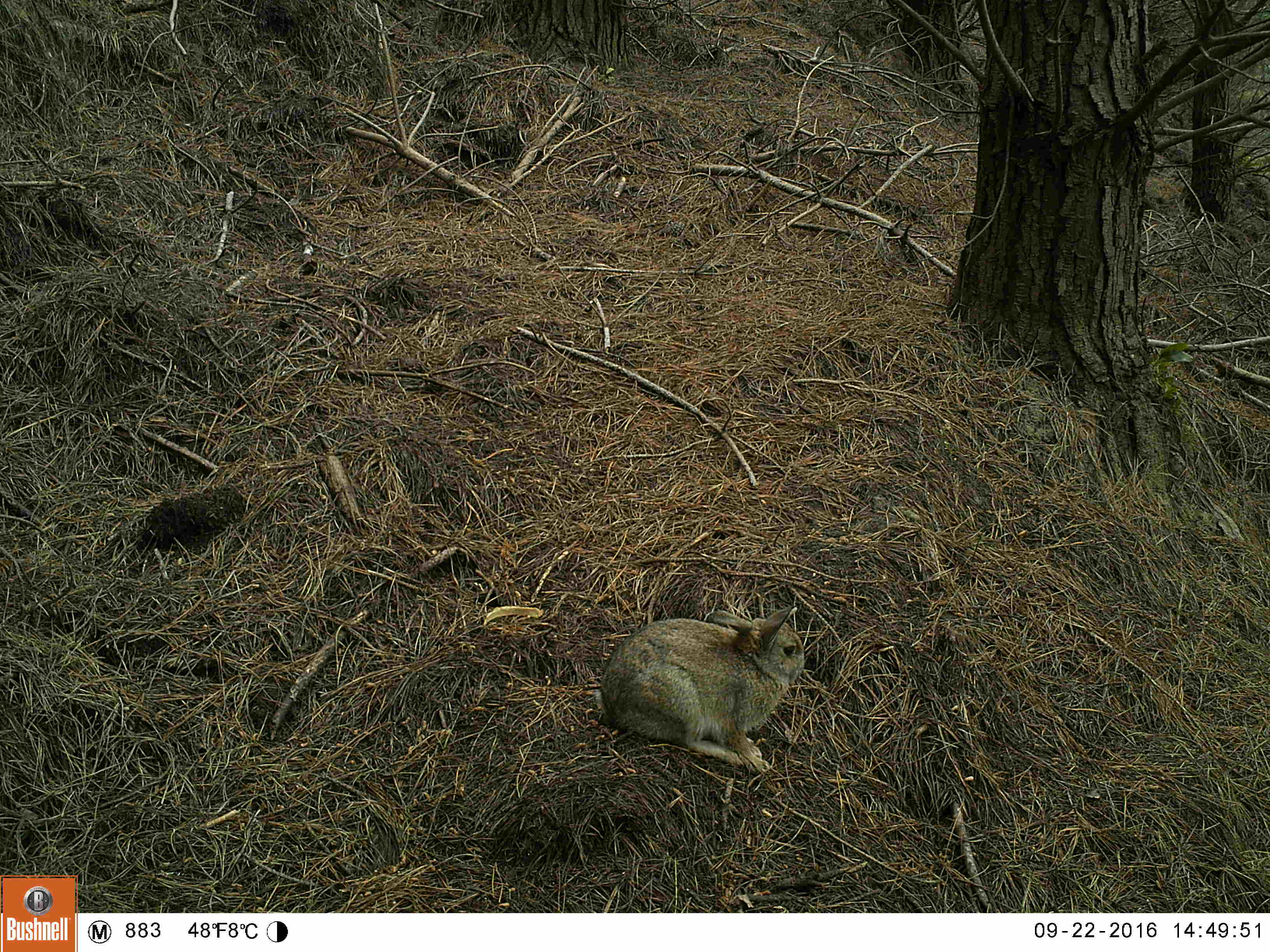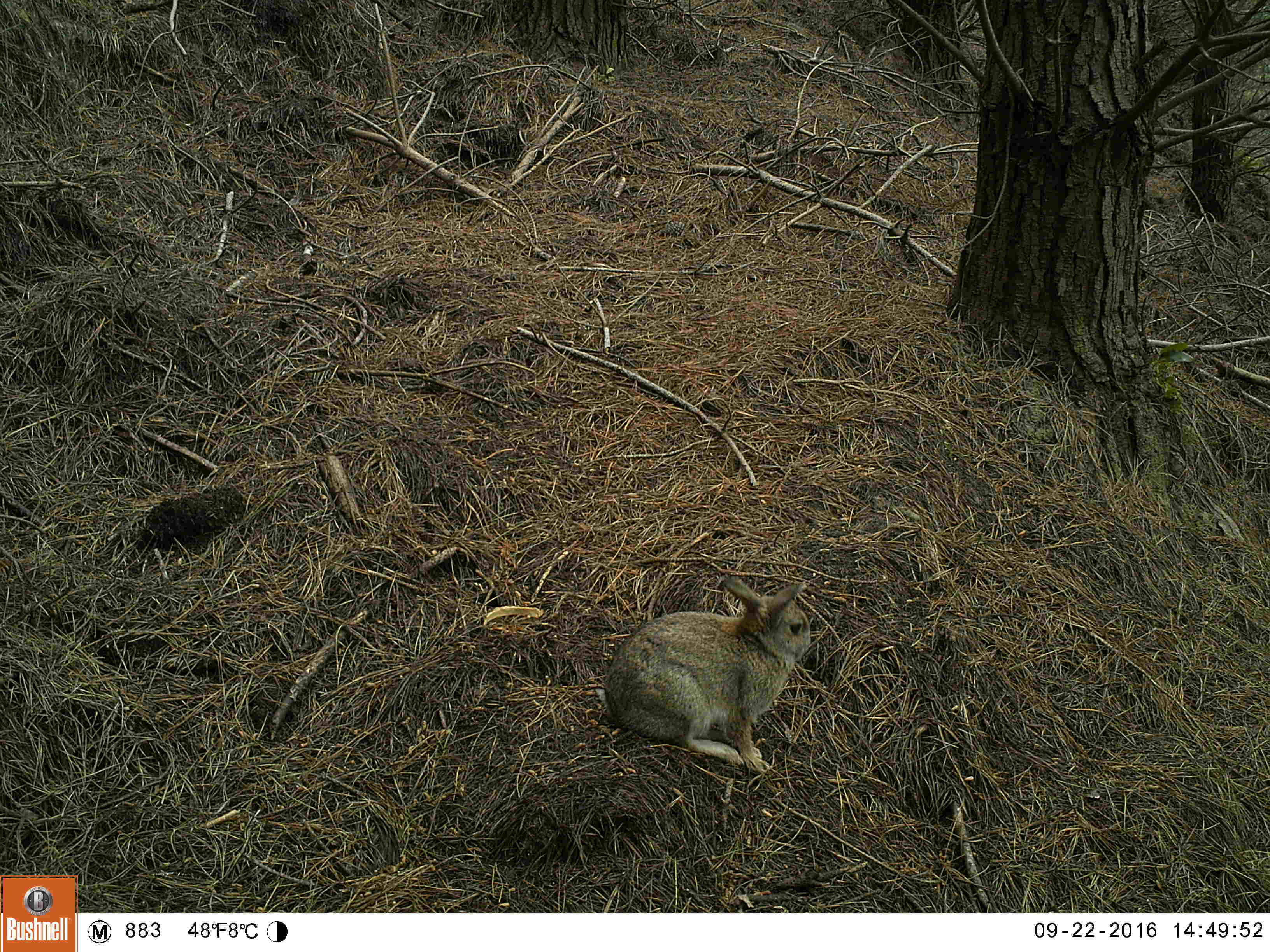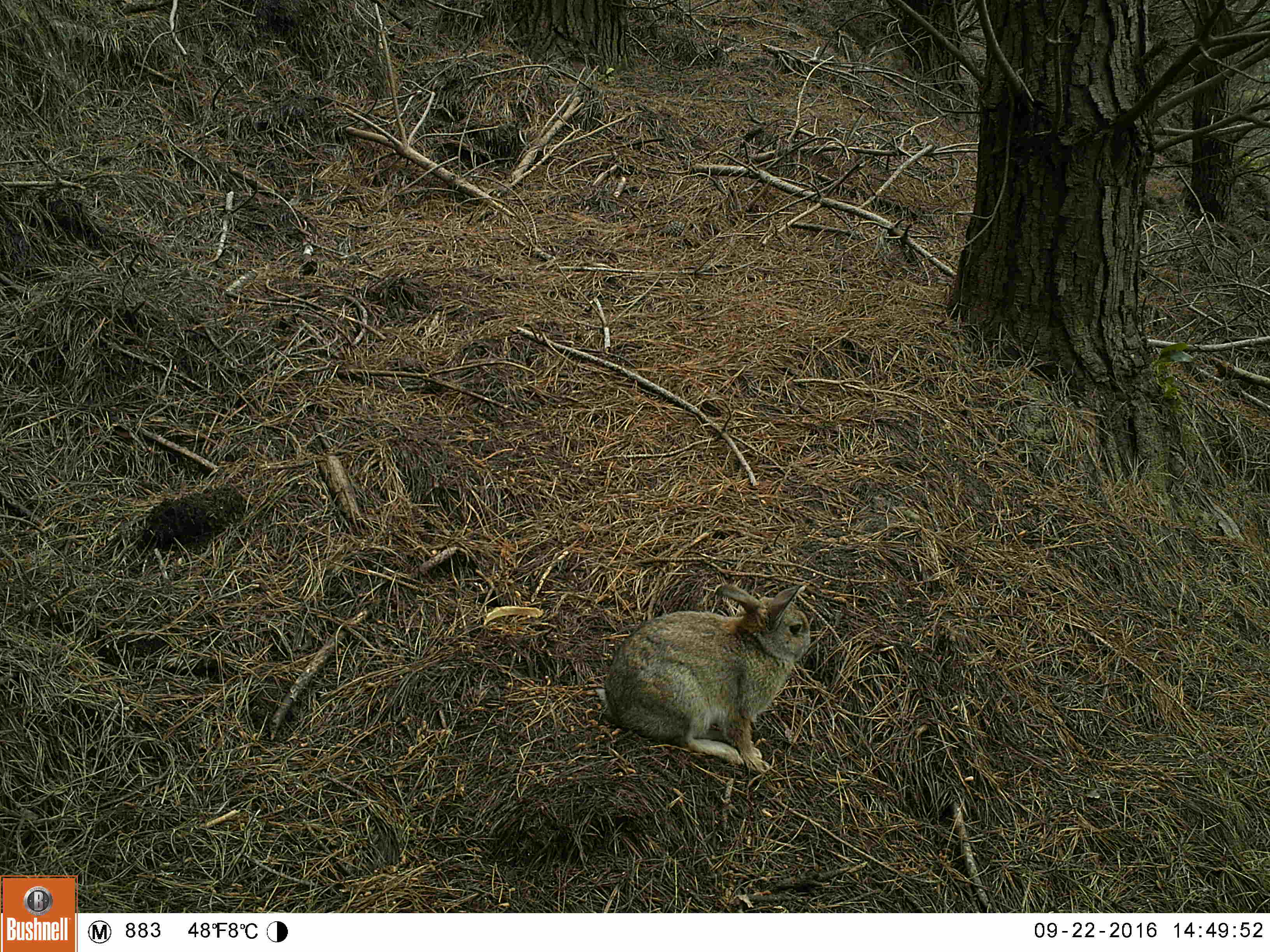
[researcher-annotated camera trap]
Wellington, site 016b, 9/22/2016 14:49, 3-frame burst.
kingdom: Animalia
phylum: Chordata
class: Mammalia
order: Lagomorpha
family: Leporidae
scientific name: Leporidae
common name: rabbit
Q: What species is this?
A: Rabbit (Leporidae).